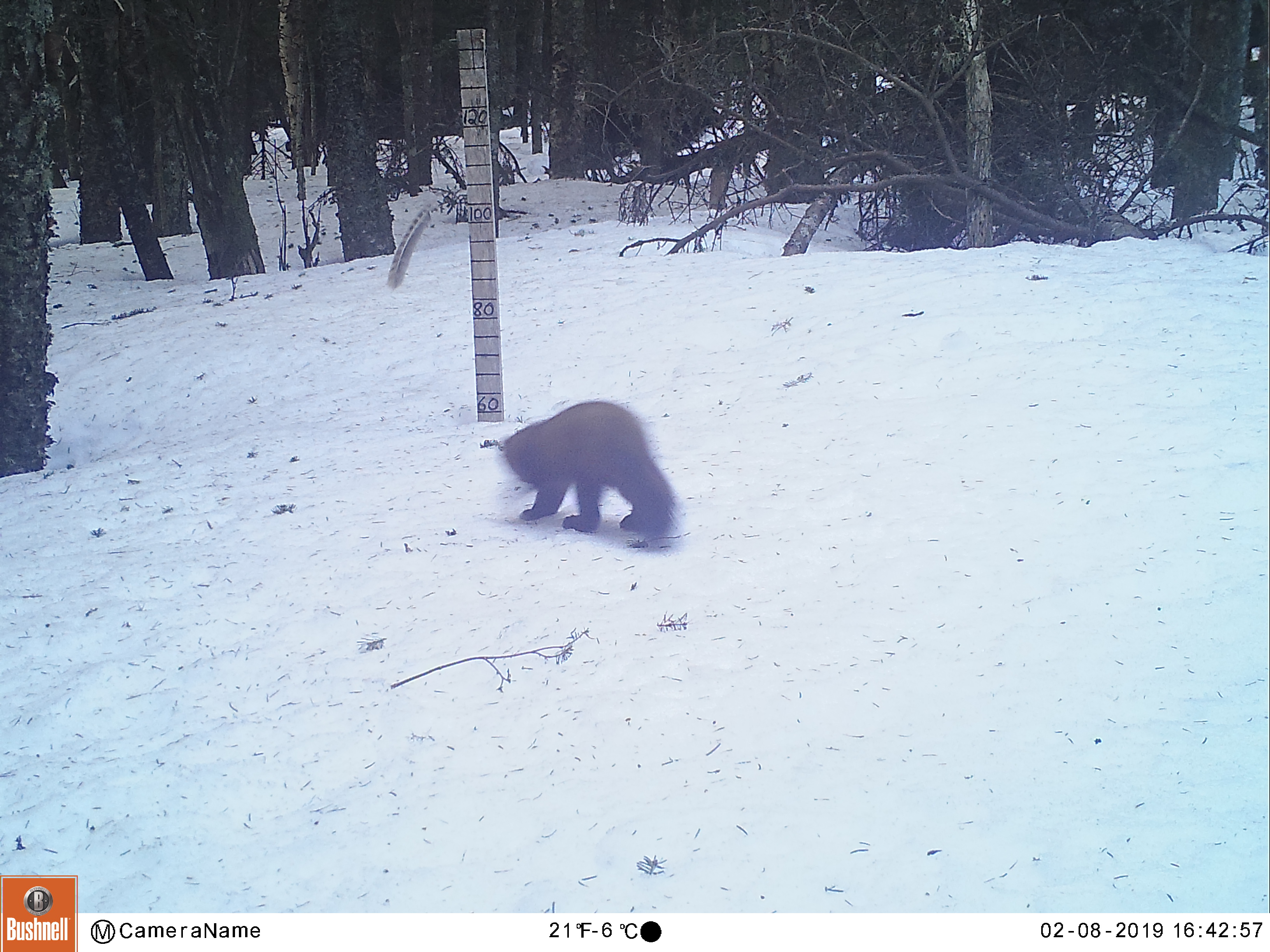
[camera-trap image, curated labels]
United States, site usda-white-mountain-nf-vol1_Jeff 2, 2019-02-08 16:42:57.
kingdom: Animalia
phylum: Chordata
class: Mammalia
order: Carnivora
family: Mustelidae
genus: Martes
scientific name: Martes americana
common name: american marten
American marten (Martes americana).